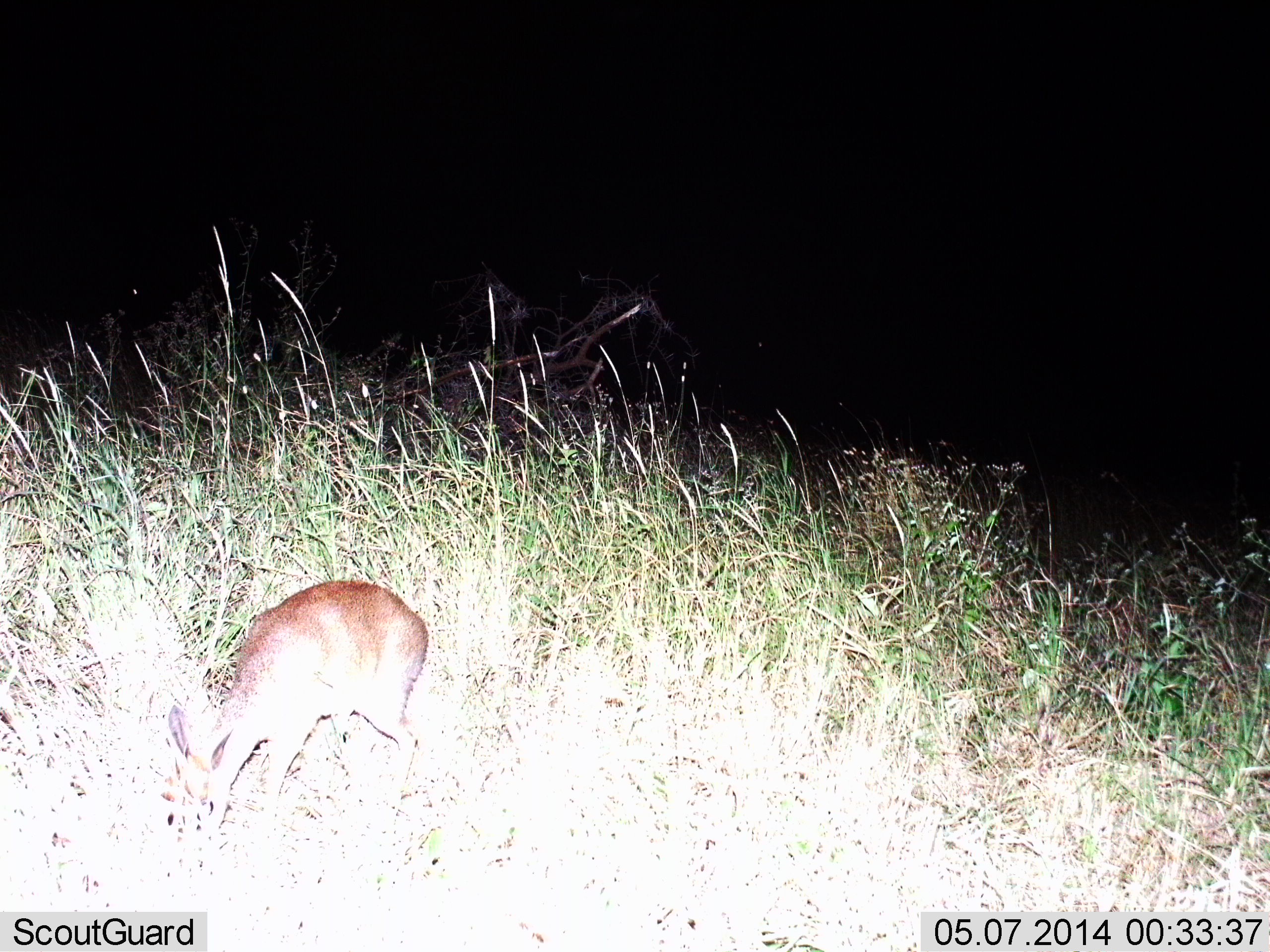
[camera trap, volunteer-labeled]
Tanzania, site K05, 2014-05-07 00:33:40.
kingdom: Animalia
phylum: Chordata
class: Mammalia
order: Artiodactyla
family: Bovidae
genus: Madoqua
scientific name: Madoqua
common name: dikdik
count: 1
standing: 31%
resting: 0%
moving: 3%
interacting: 0%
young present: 0%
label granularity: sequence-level